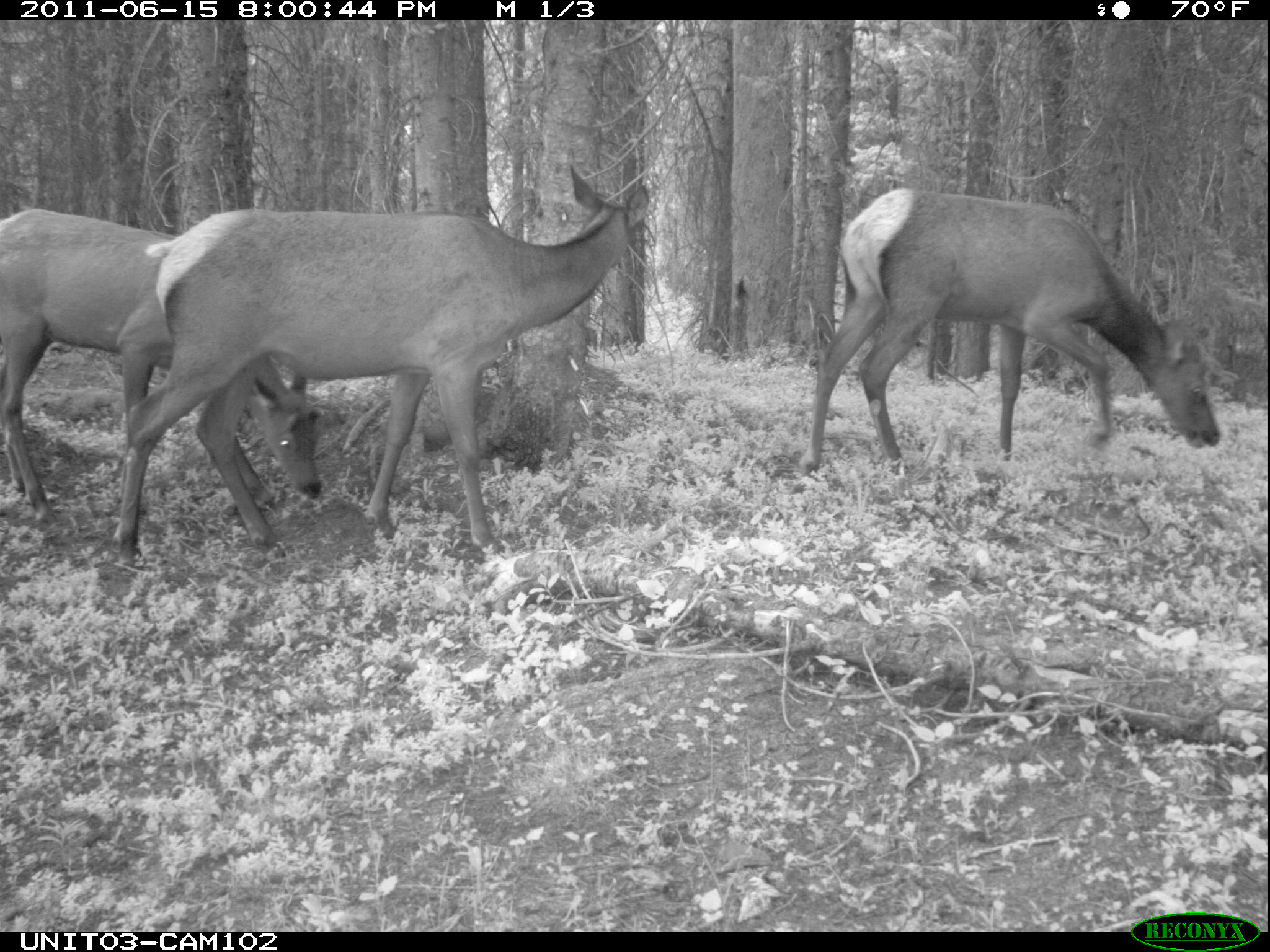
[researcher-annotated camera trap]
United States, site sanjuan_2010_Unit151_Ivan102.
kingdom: Animalia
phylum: Chordata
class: Mammalia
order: Artiodactyla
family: Cervidae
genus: Cervus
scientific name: Cervus elaphus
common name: red deer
Cervus elaphus (red deer).